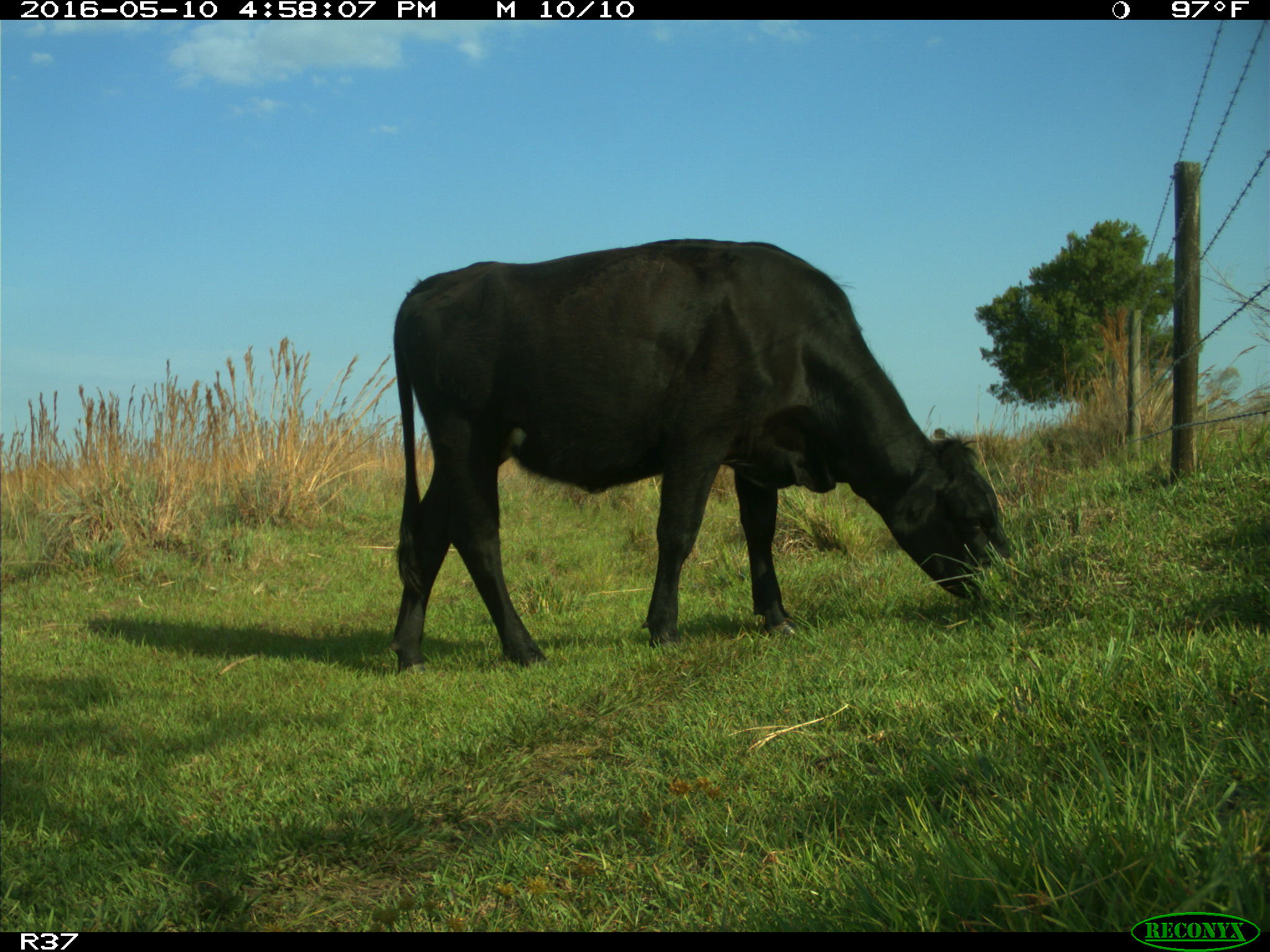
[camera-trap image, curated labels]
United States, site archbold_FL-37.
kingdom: Animalia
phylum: Chordata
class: Mammalia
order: Artiodactyla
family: Bovidae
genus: Bos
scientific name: Bos taurus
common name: domestic cow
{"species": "Bos taurus (domestic cow)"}